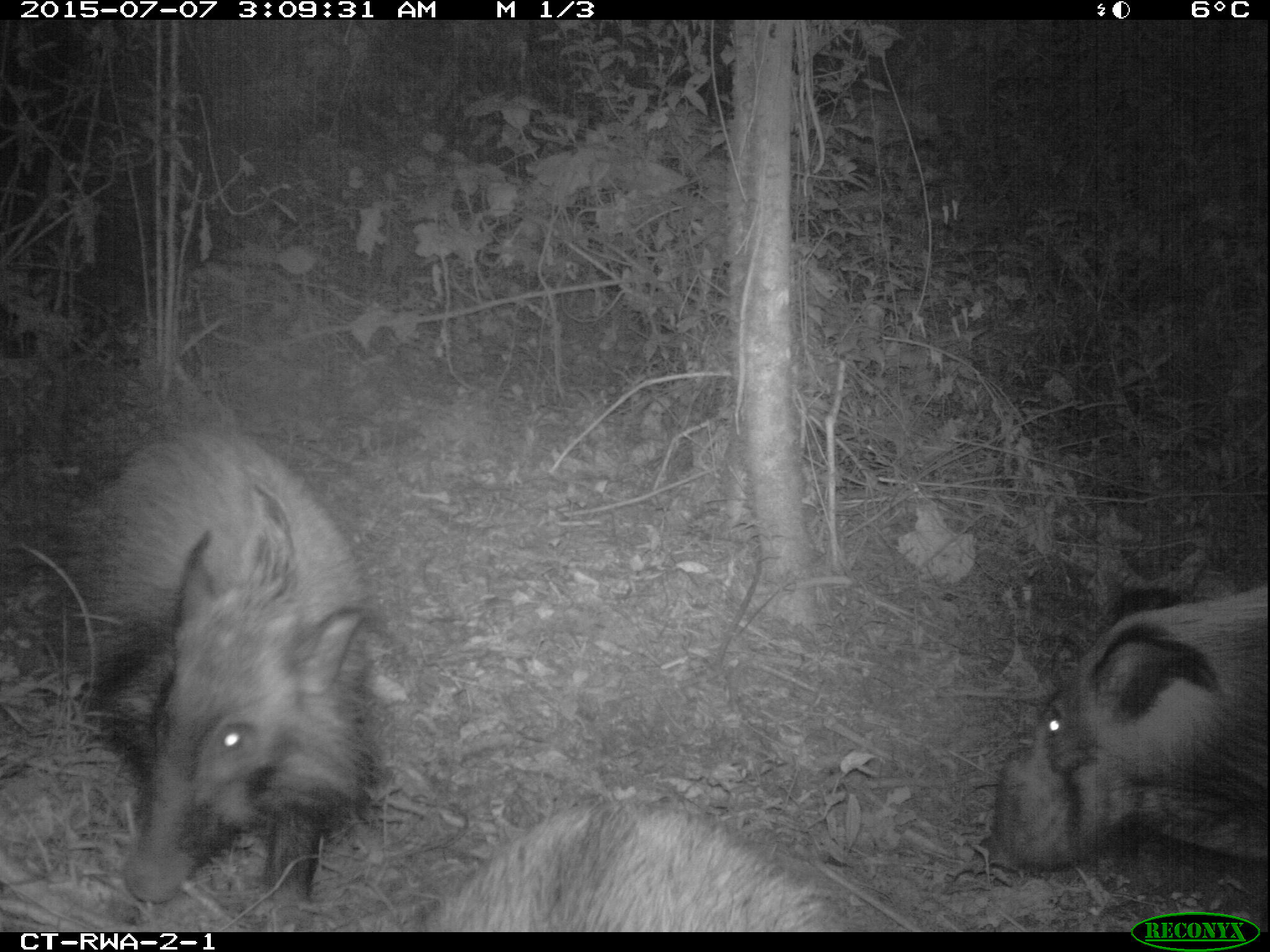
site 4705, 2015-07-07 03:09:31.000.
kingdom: Animalia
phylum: Chordata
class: Mammalia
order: Artiodactyla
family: Suidae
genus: Potamochoerus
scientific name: Potamochoerus larvatus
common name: bushpig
Potamochoerus larvatus (bushpig), count 3.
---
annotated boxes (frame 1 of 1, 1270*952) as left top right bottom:
potamochoerus larvatus: 50 419 392 911; 994 582 1270 874; 418 789 842 928